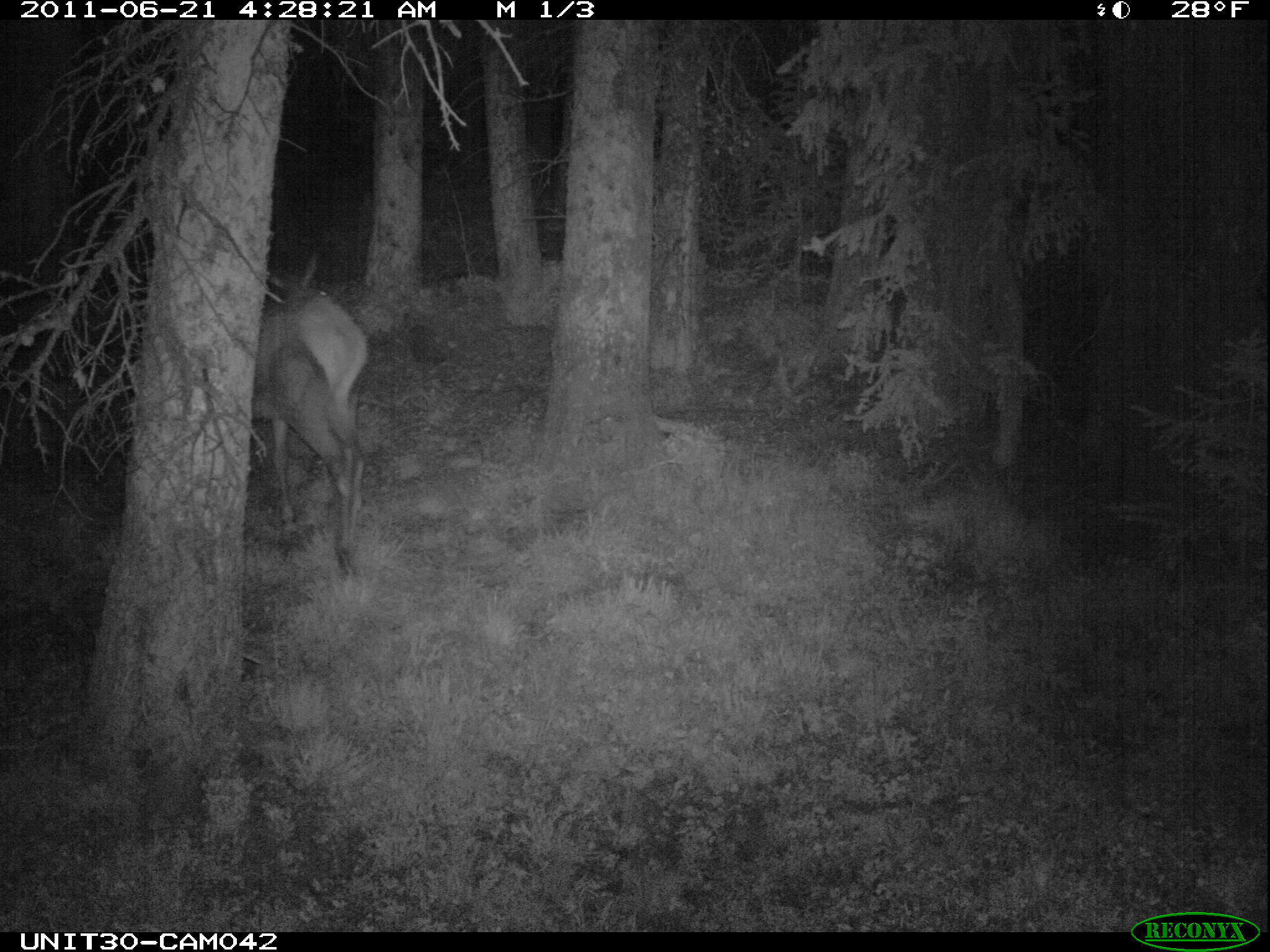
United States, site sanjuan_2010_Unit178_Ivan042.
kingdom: Animalia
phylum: Chordata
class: Mammalia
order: Artiodactyla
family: Cervidae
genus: Cervus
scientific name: Cervus elaphus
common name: red deer